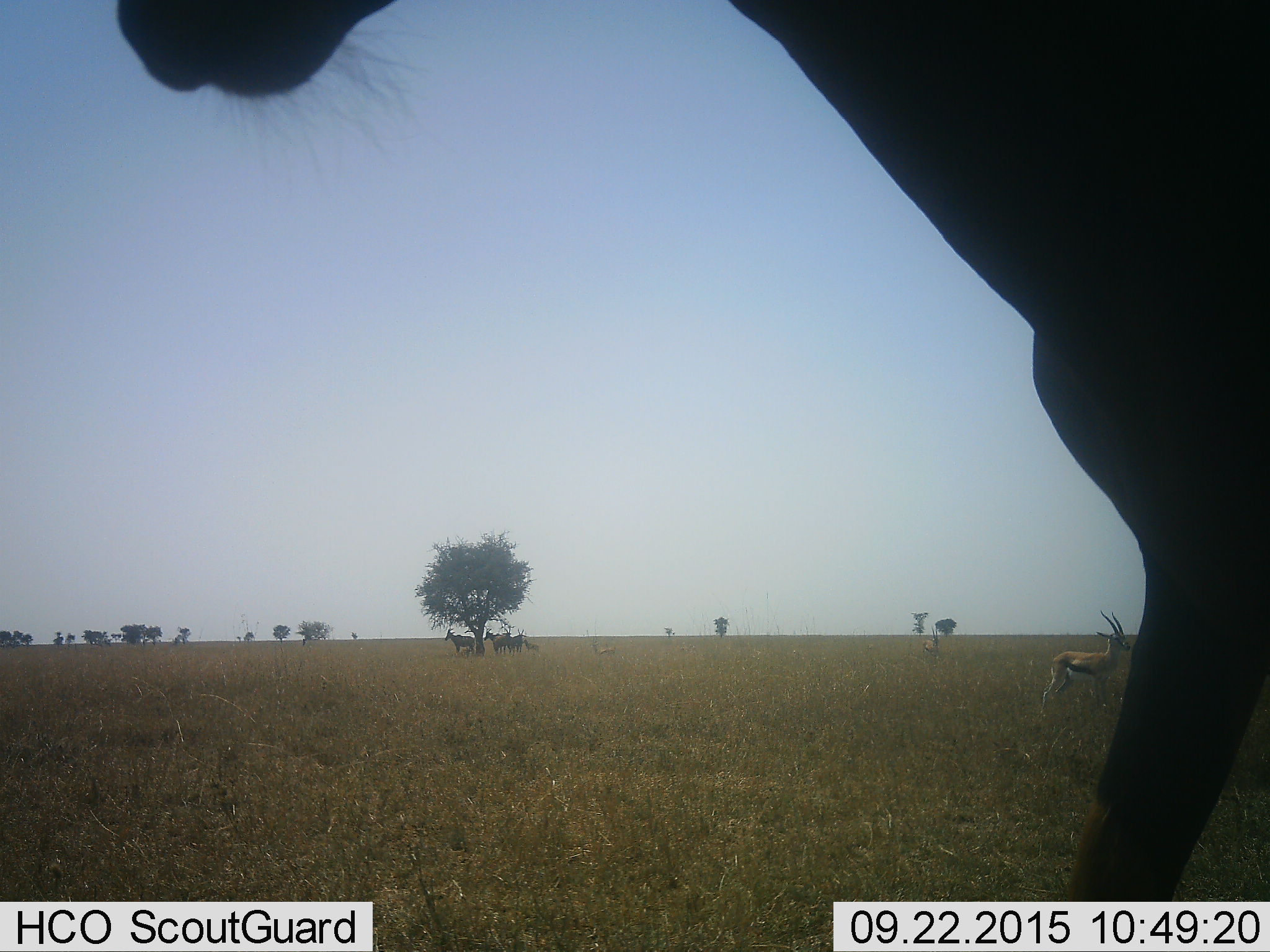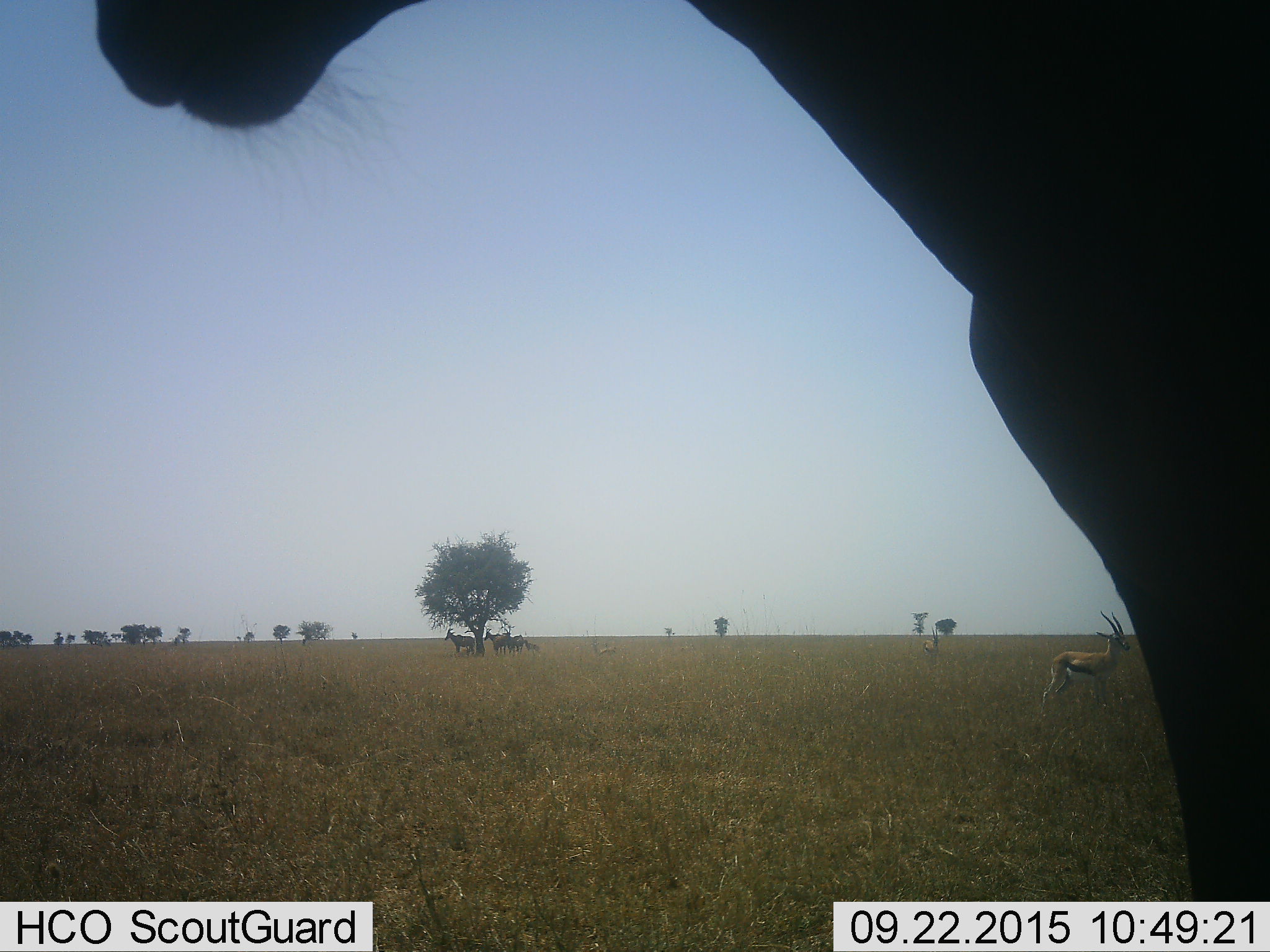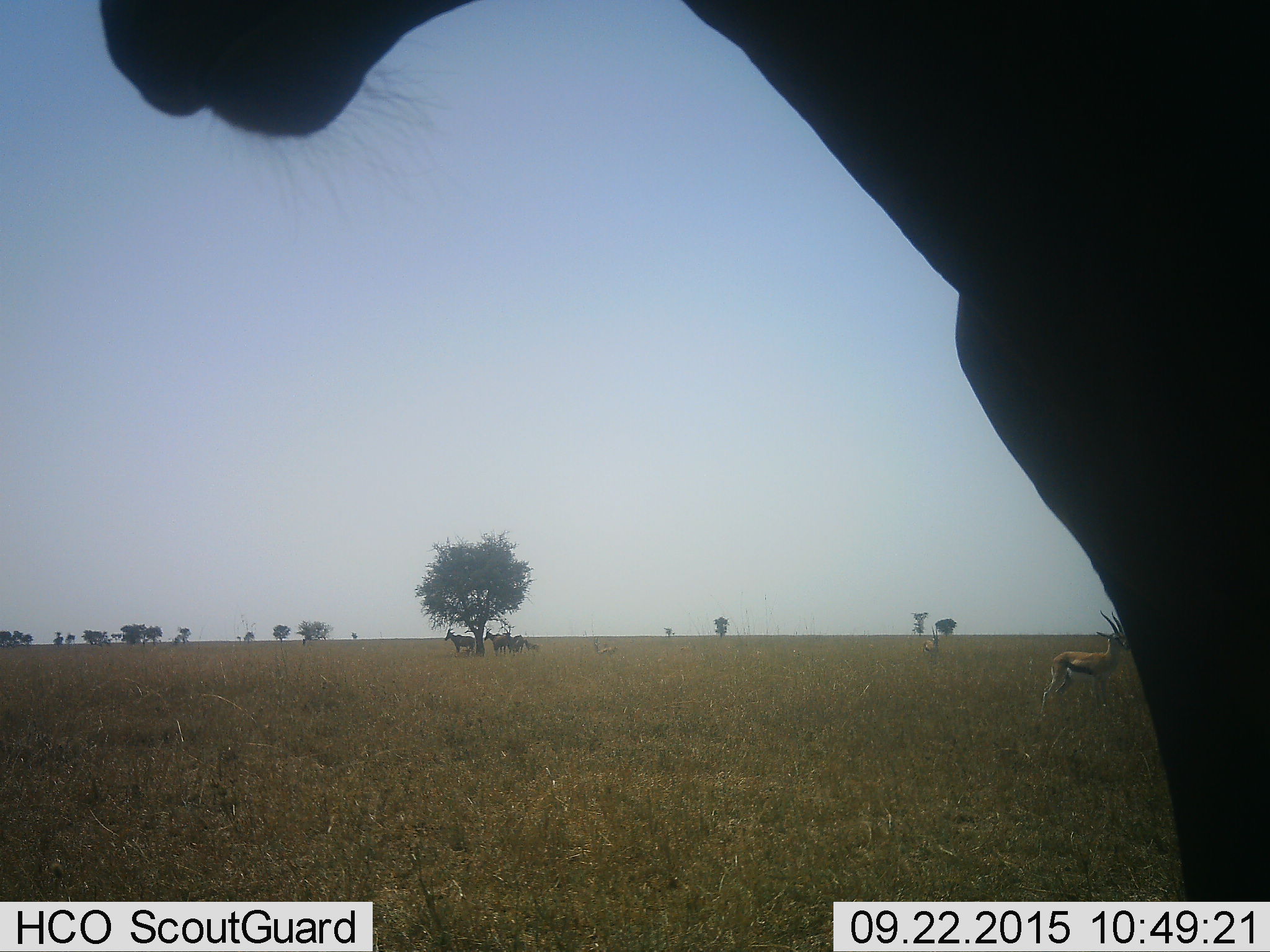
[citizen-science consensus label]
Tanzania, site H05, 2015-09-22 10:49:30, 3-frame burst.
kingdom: Animalia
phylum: Chordata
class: Mammalia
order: Artiodactyla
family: Bovidae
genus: Eudorcas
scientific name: Eudorcas thomsonii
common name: thomson's gazelle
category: gazellethomsons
Gazellethomsons (thomson's gazelle) (Eudorcas thomsonii), count 4. Behavior (volunteer vote fractions): standing 89%, resting 0%, moving 11%, interacting 0%. Young present (vote fraction): 11%. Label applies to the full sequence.